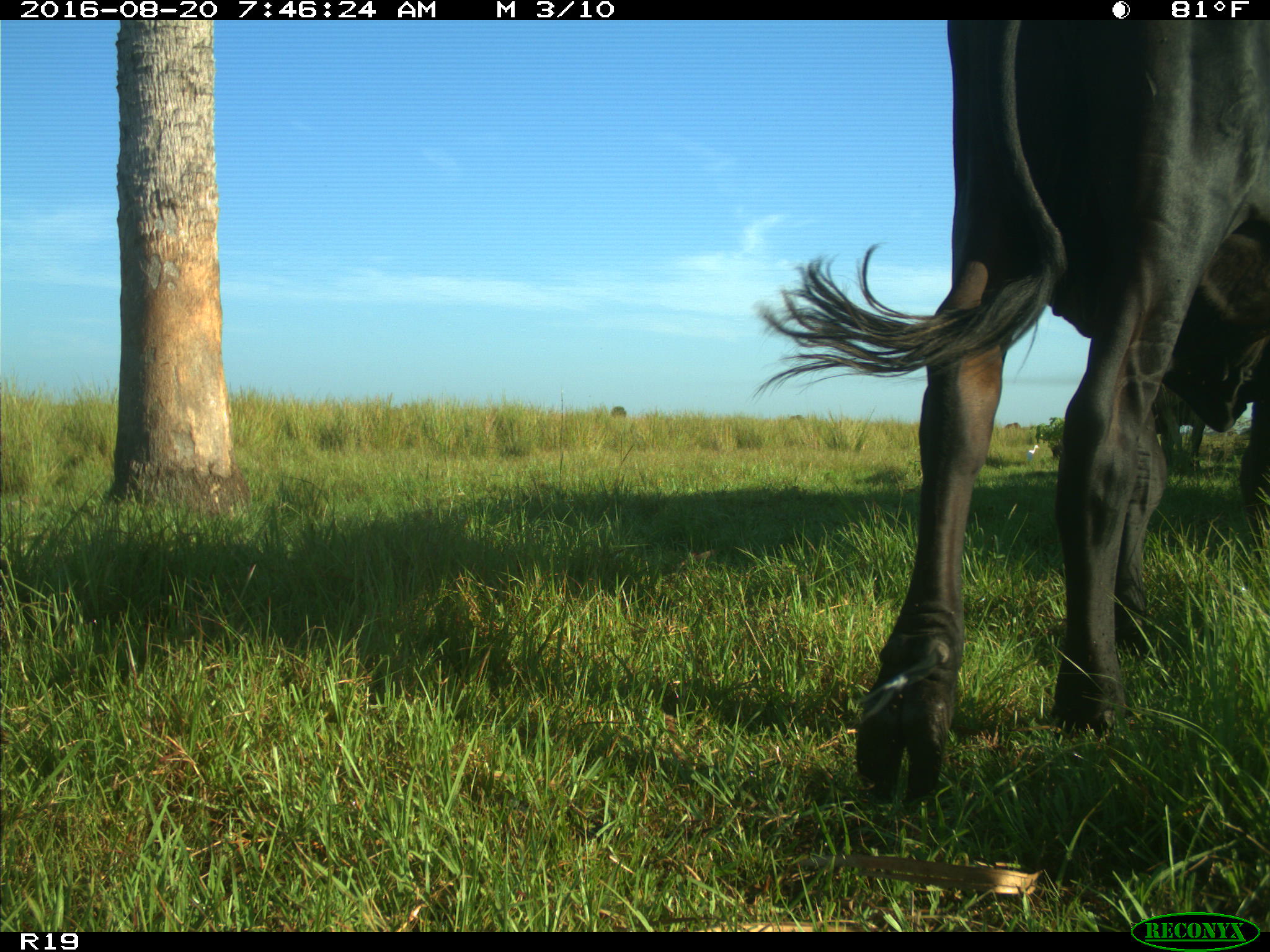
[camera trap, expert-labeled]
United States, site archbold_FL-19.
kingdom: Animalia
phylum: Chordata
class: Mammalia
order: Artiodactyla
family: Bovidae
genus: Bos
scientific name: Bos taurus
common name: domestic cow